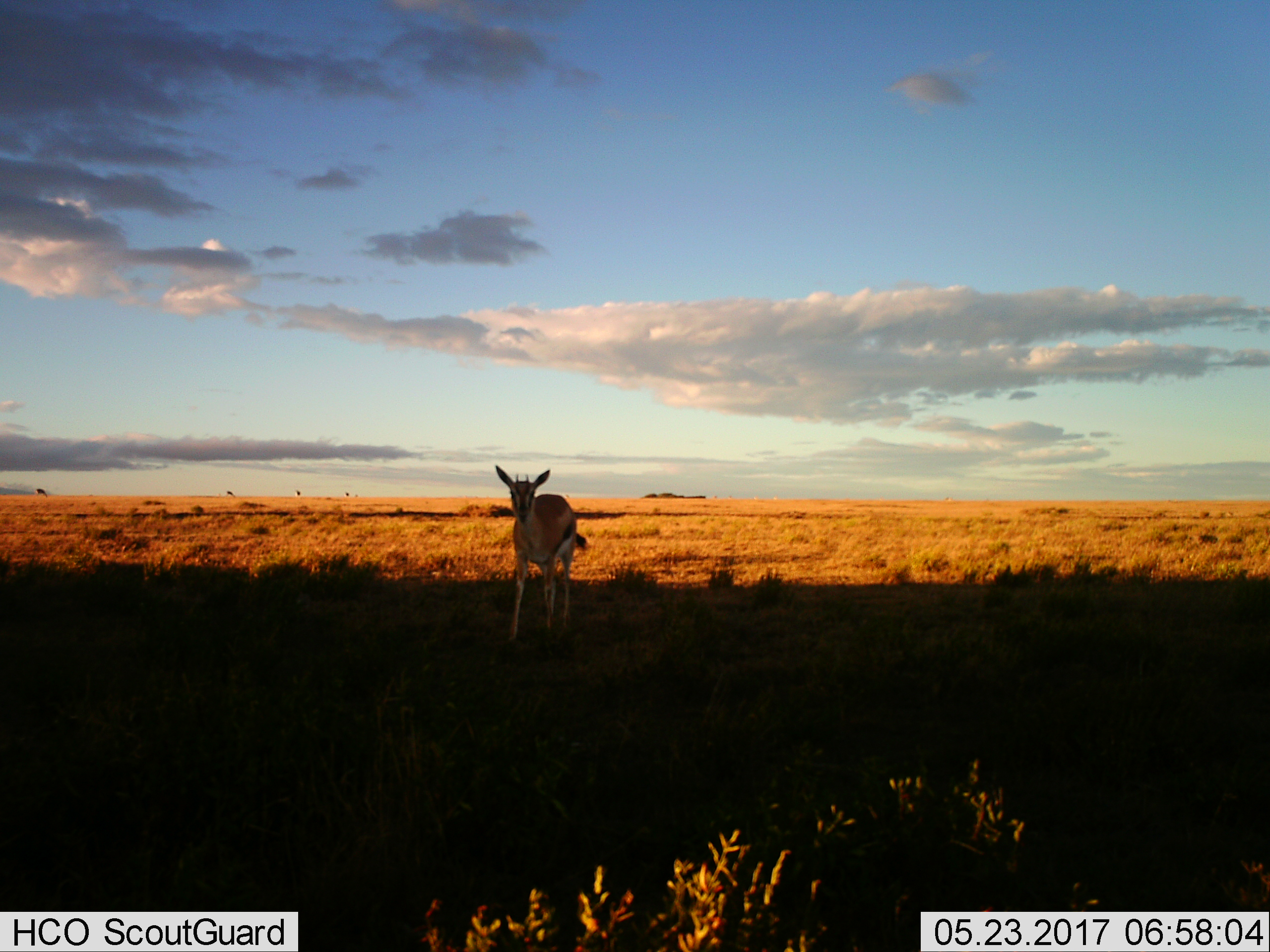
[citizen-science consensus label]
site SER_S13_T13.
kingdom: Animalia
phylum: Chordata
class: Mammalia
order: Artiodactyla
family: Bovidae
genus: Eudorcas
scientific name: Eudorcas thomsonii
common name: thomson's gazelle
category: gazellethomsons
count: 1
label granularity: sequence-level